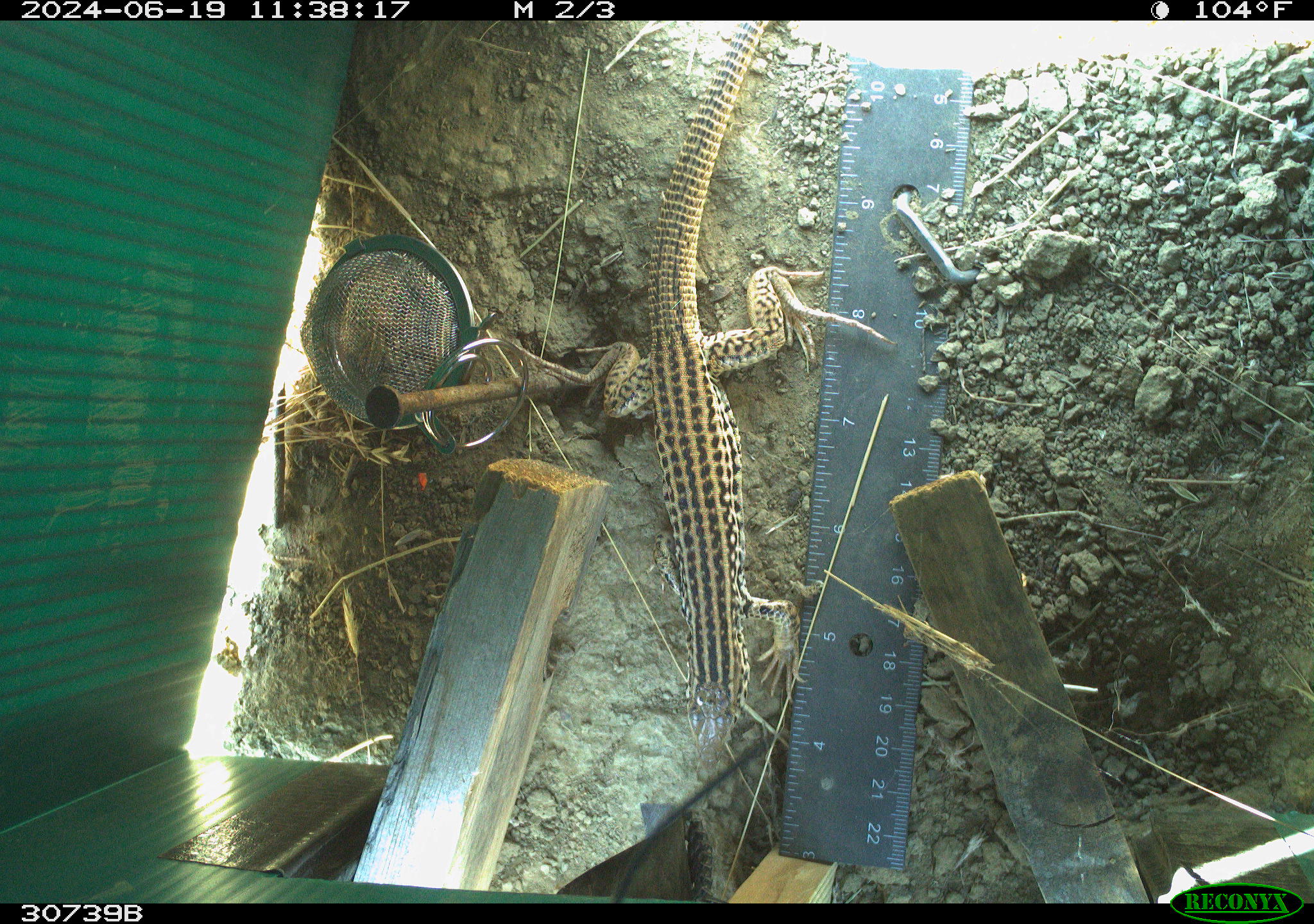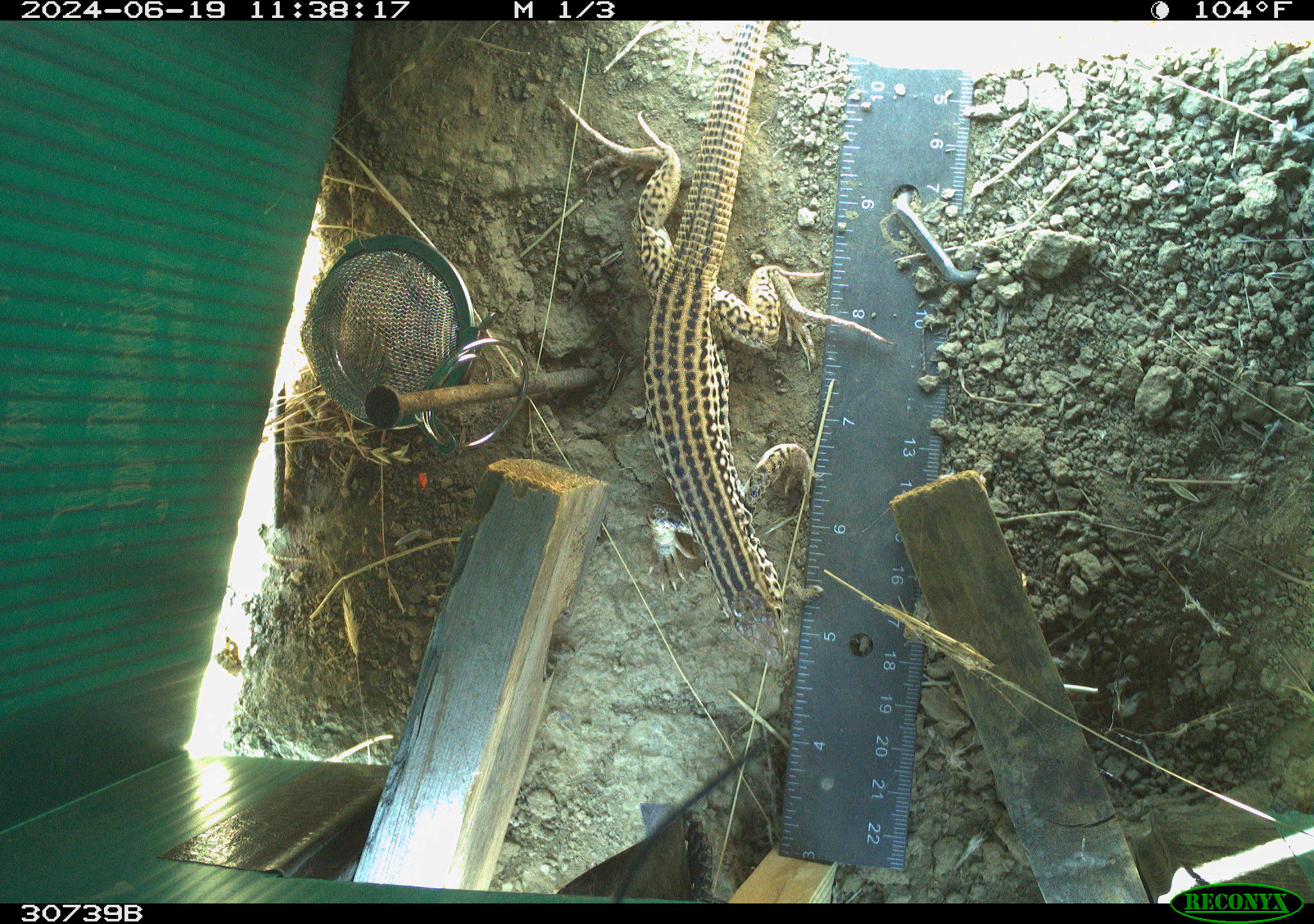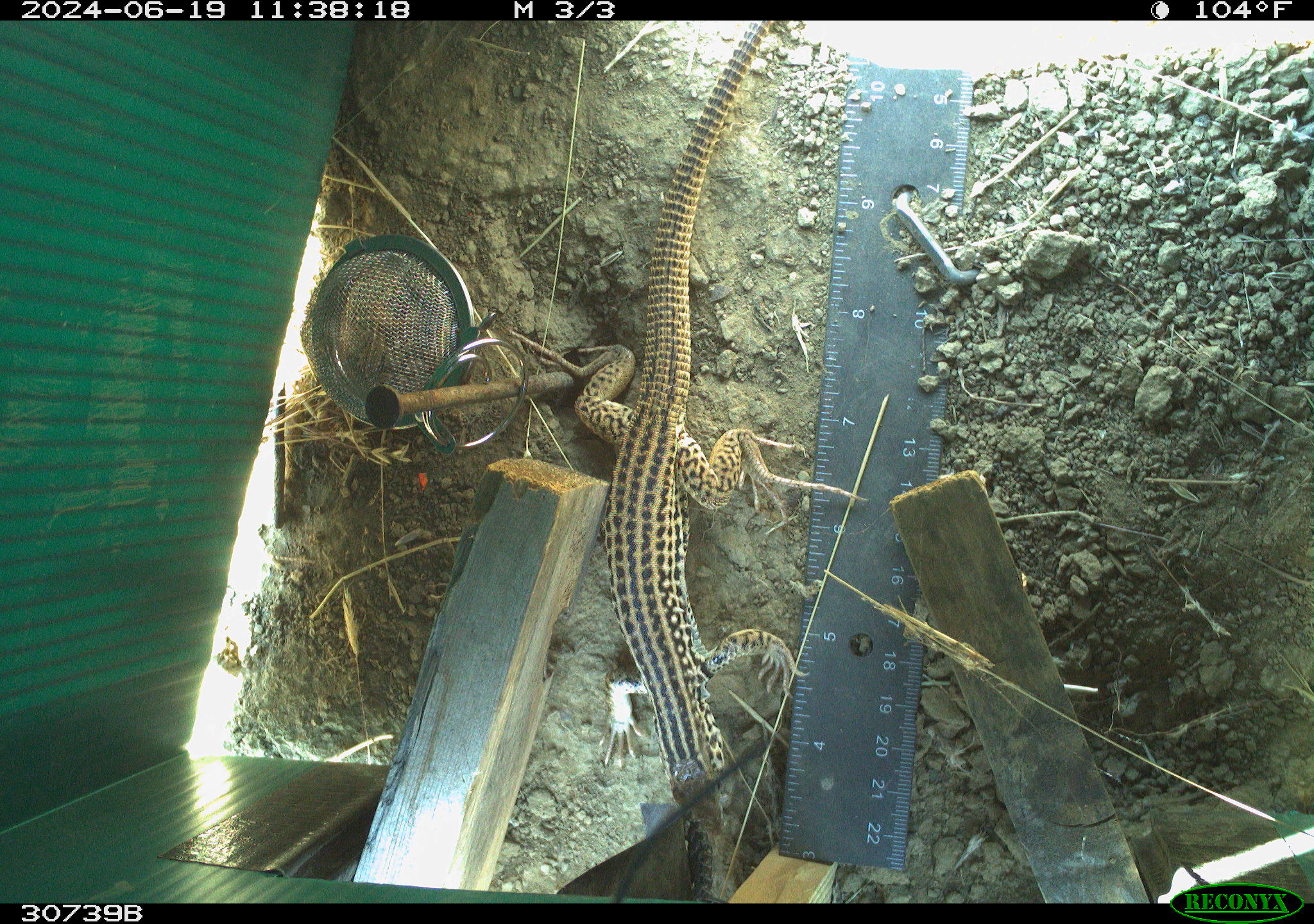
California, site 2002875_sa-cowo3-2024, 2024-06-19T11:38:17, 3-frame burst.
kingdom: Animalia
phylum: Chordata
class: Reptilia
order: Squamata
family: Teiidae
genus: Aspidoscelis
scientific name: Aspidoscelis tigris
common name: western whiptail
Western whiptail (Aspidoscelis tigris).